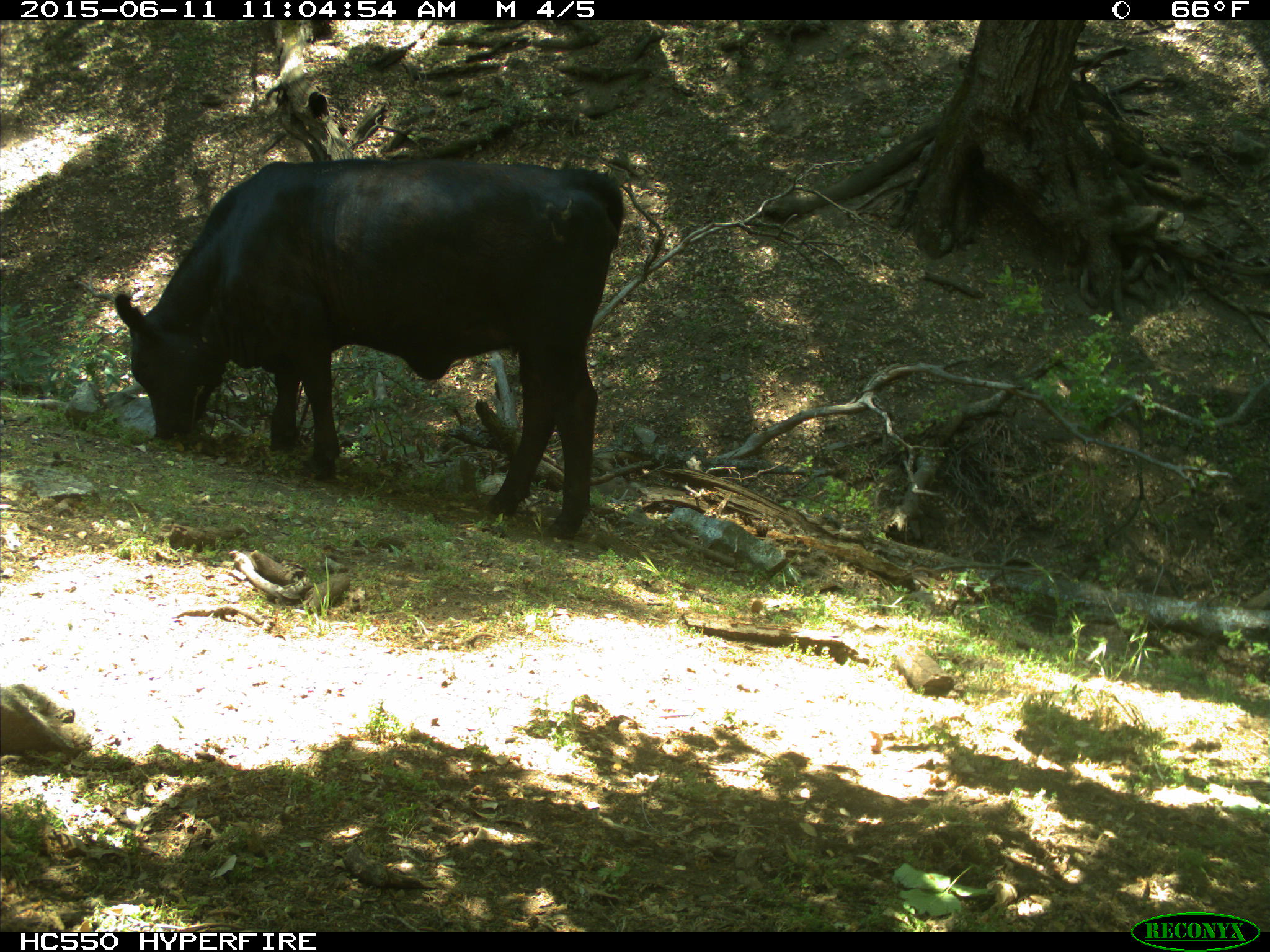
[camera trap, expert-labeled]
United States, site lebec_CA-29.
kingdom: Animalia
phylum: Chordata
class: Mammalia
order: Artiodactyla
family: Bovidae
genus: Bos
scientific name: Bos taurus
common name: domestic cow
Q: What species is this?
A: Bos taurus (domestic cow).